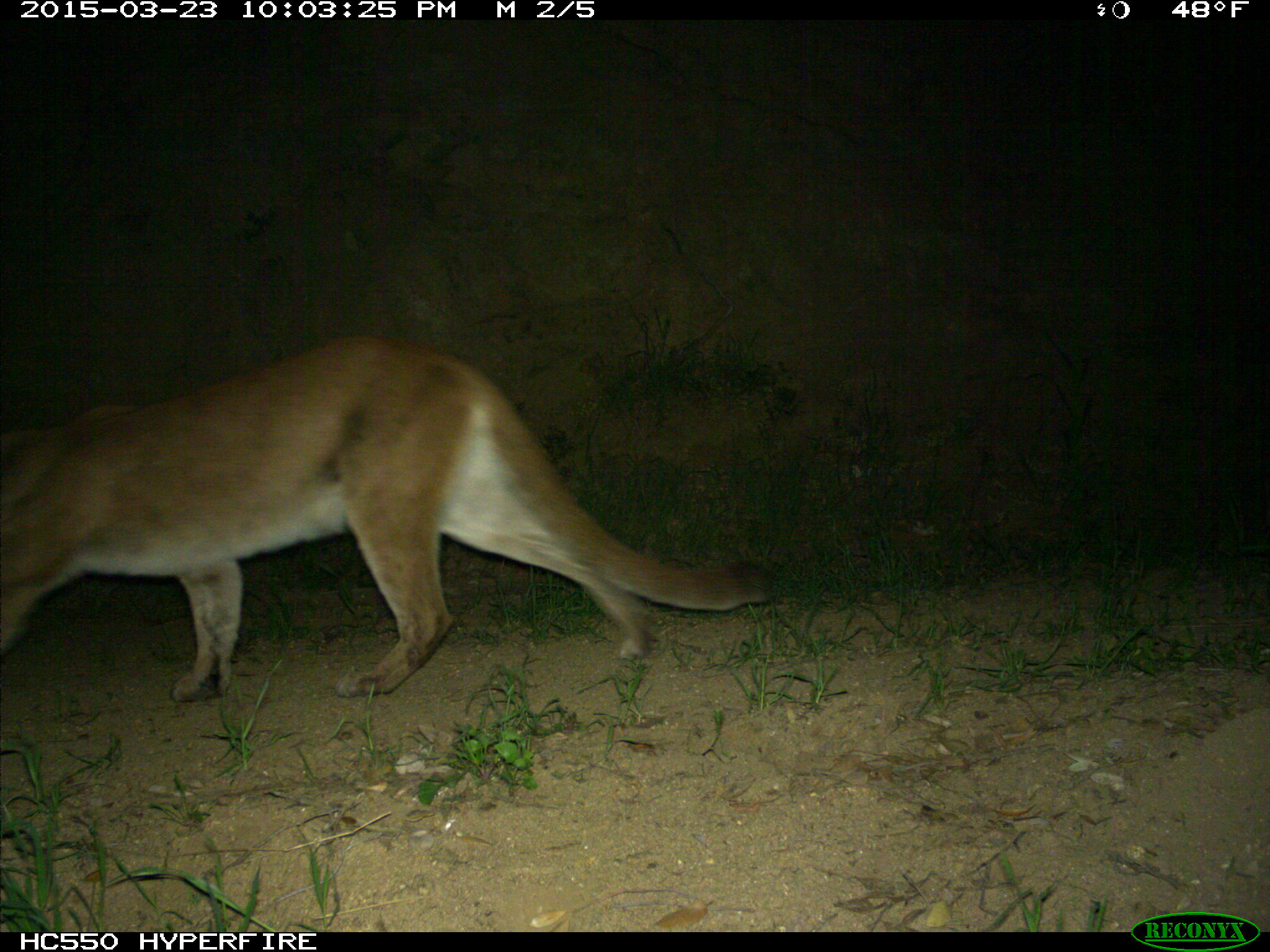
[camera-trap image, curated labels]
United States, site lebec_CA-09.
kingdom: Animalia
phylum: Chordata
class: Mammalia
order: Carnivora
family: Felidae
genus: Puma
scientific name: Puma concolor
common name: mountain lion